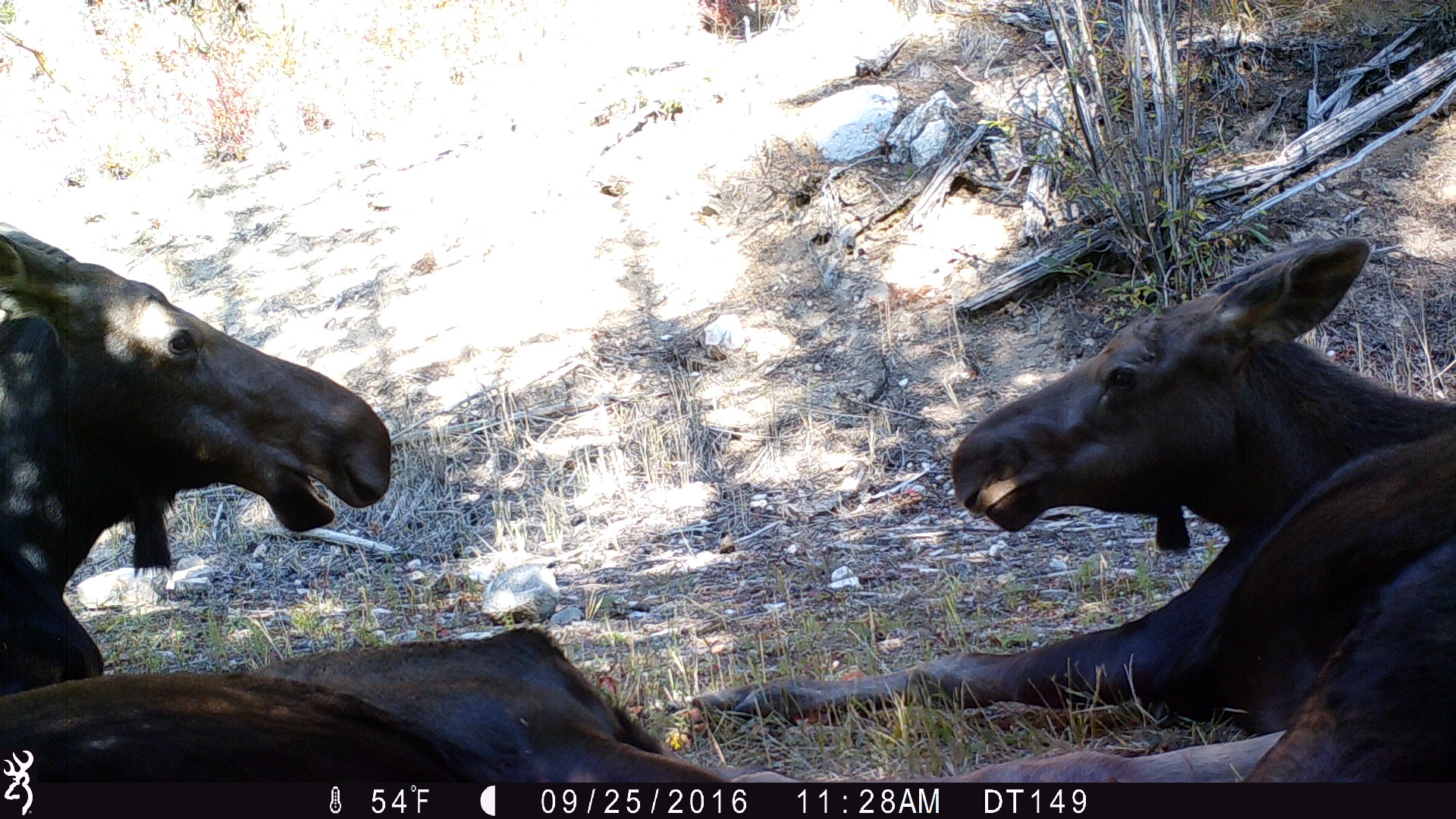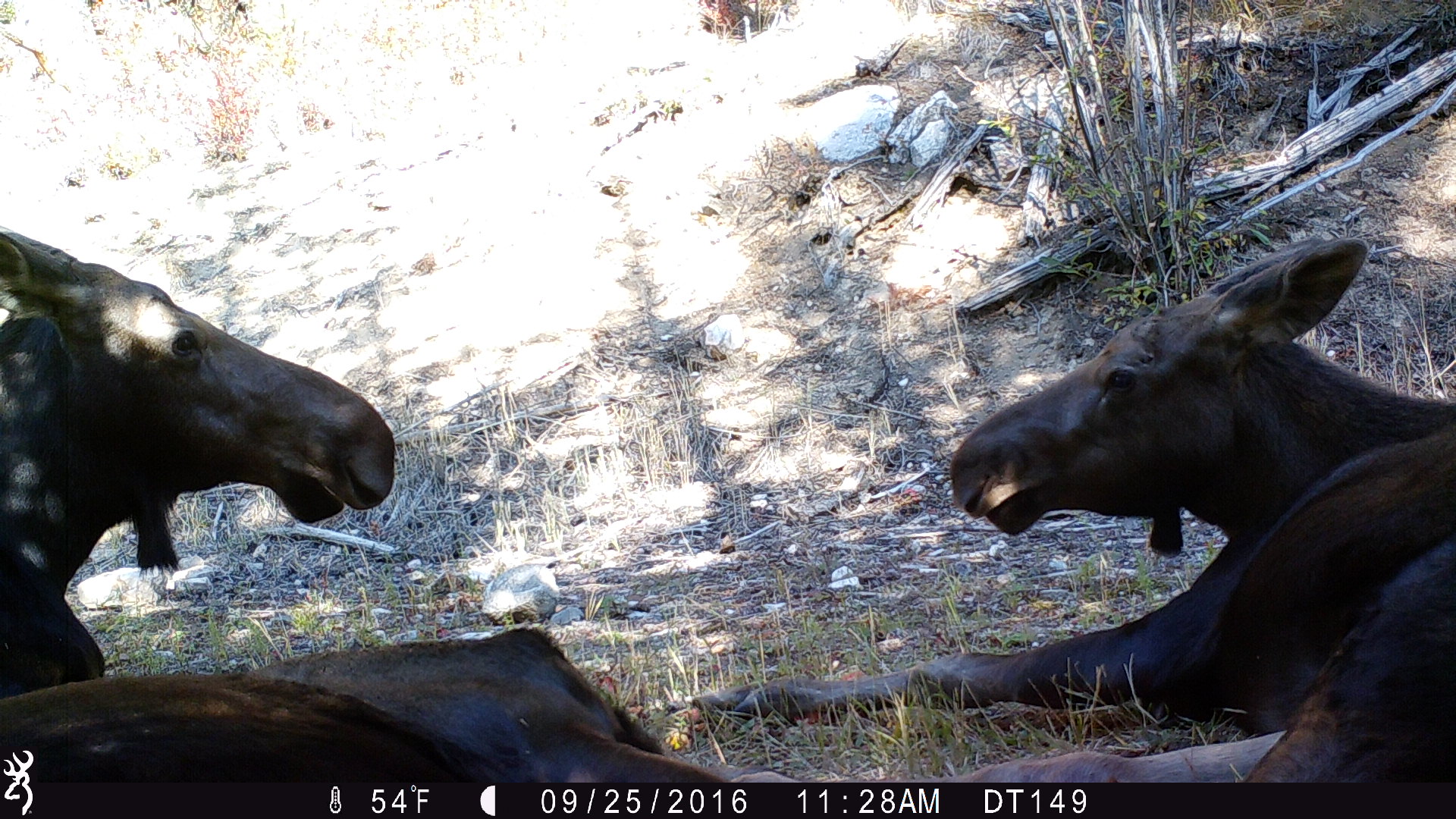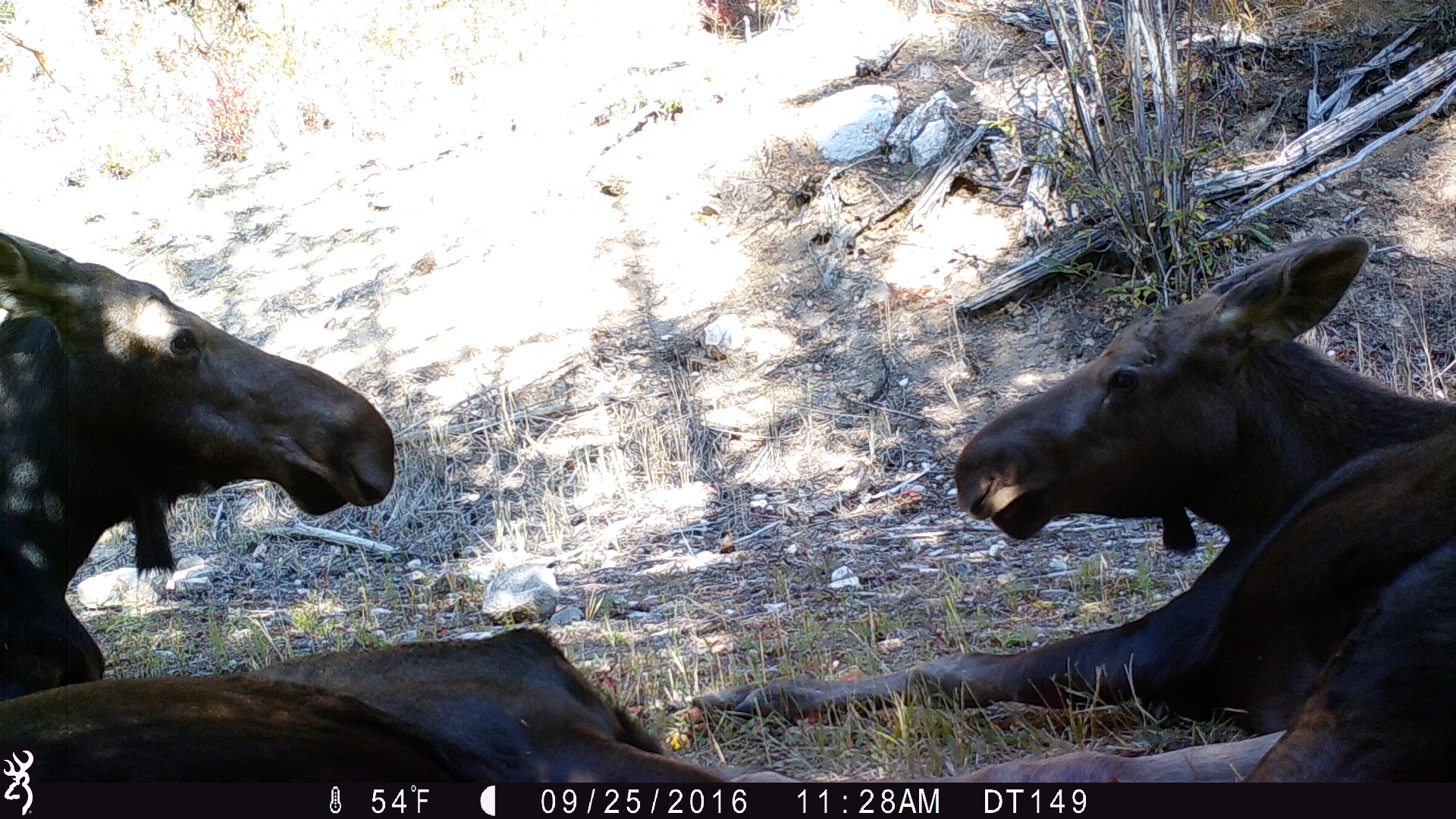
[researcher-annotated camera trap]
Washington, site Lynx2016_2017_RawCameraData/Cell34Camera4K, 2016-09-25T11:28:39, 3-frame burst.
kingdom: Animalia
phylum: Chordata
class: Mammalia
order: Artiodactyla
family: Cervidae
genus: Alces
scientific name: Alces alces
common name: moose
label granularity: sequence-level